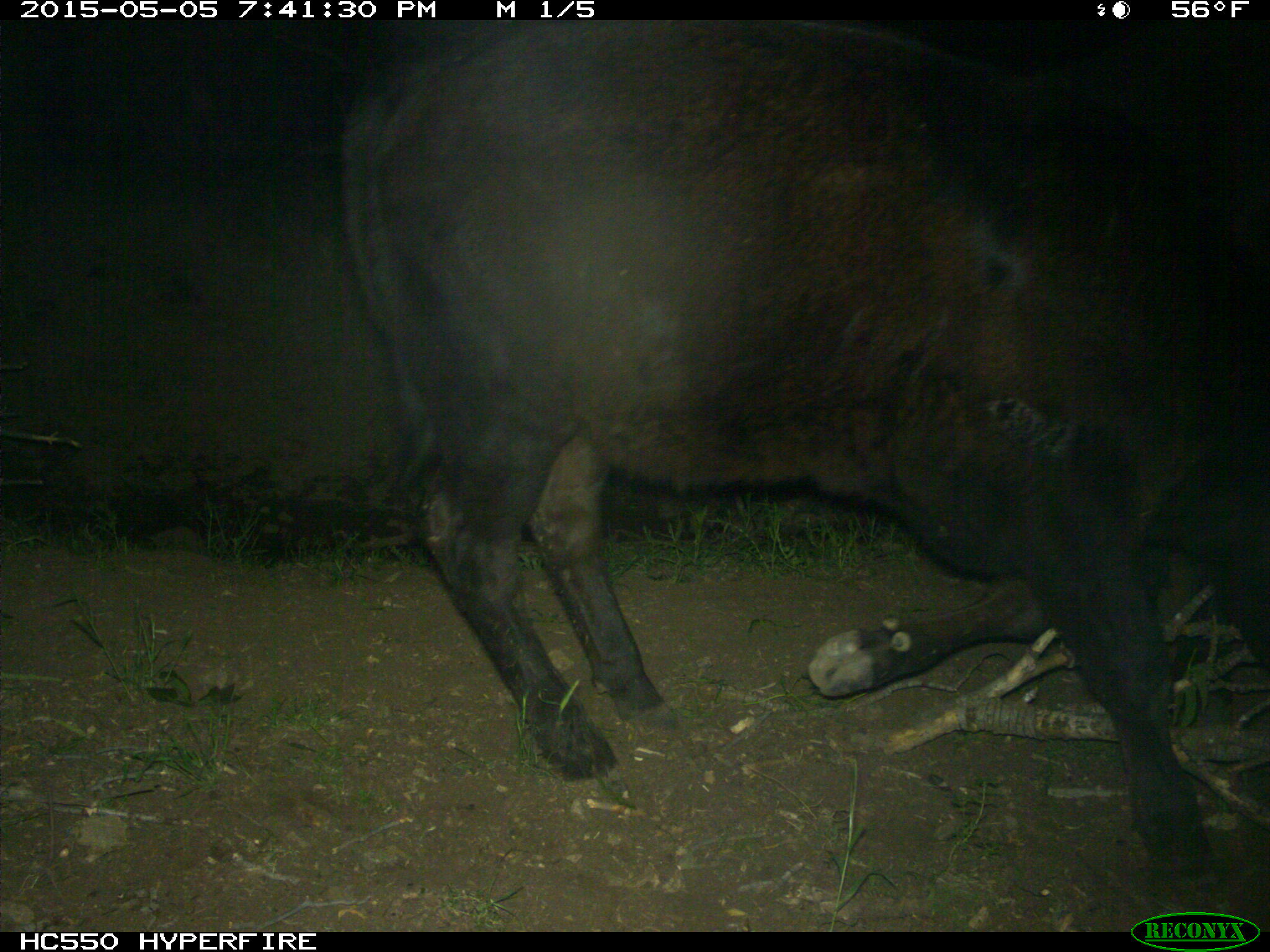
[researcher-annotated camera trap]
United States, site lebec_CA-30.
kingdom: Animalia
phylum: Chordata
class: Mammalia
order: Artiodactyla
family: Bovidae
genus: Bos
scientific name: Bos taurus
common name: domestic cow